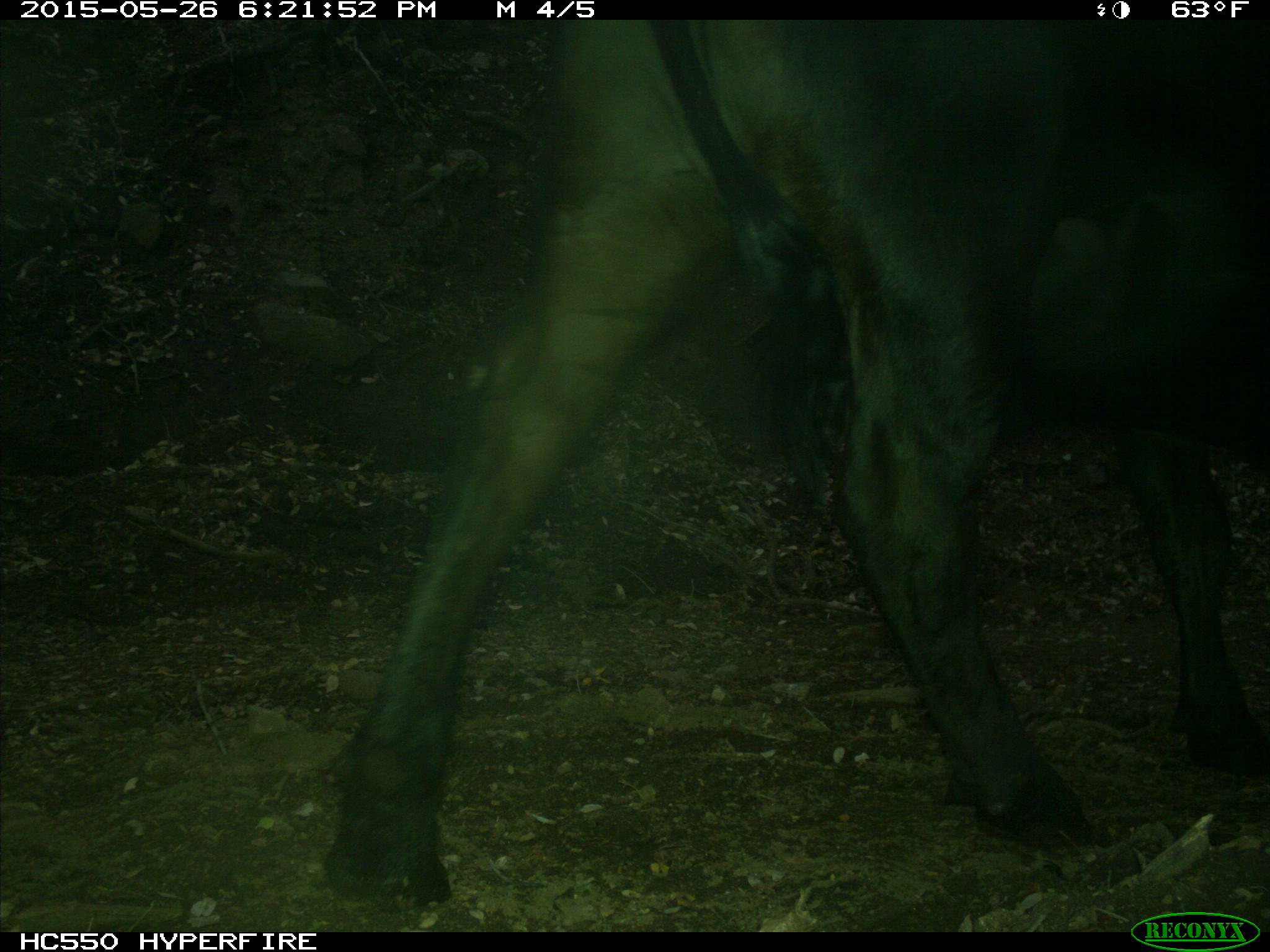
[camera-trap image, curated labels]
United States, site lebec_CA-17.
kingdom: Animalia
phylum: Chordata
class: Mammalia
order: Artiodactyla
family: Bovidae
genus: Bos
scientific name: Bos taurus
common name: domestic cow